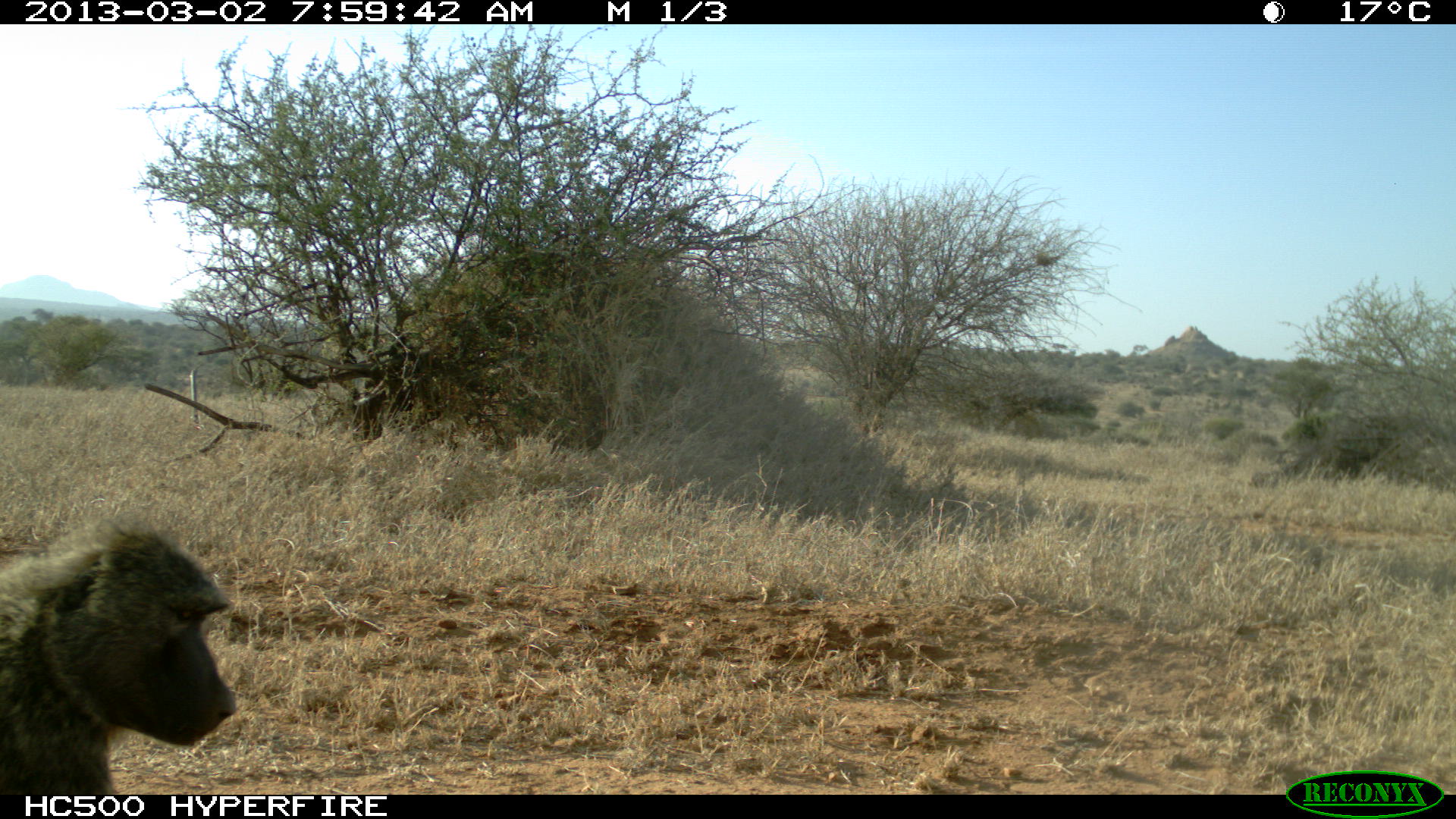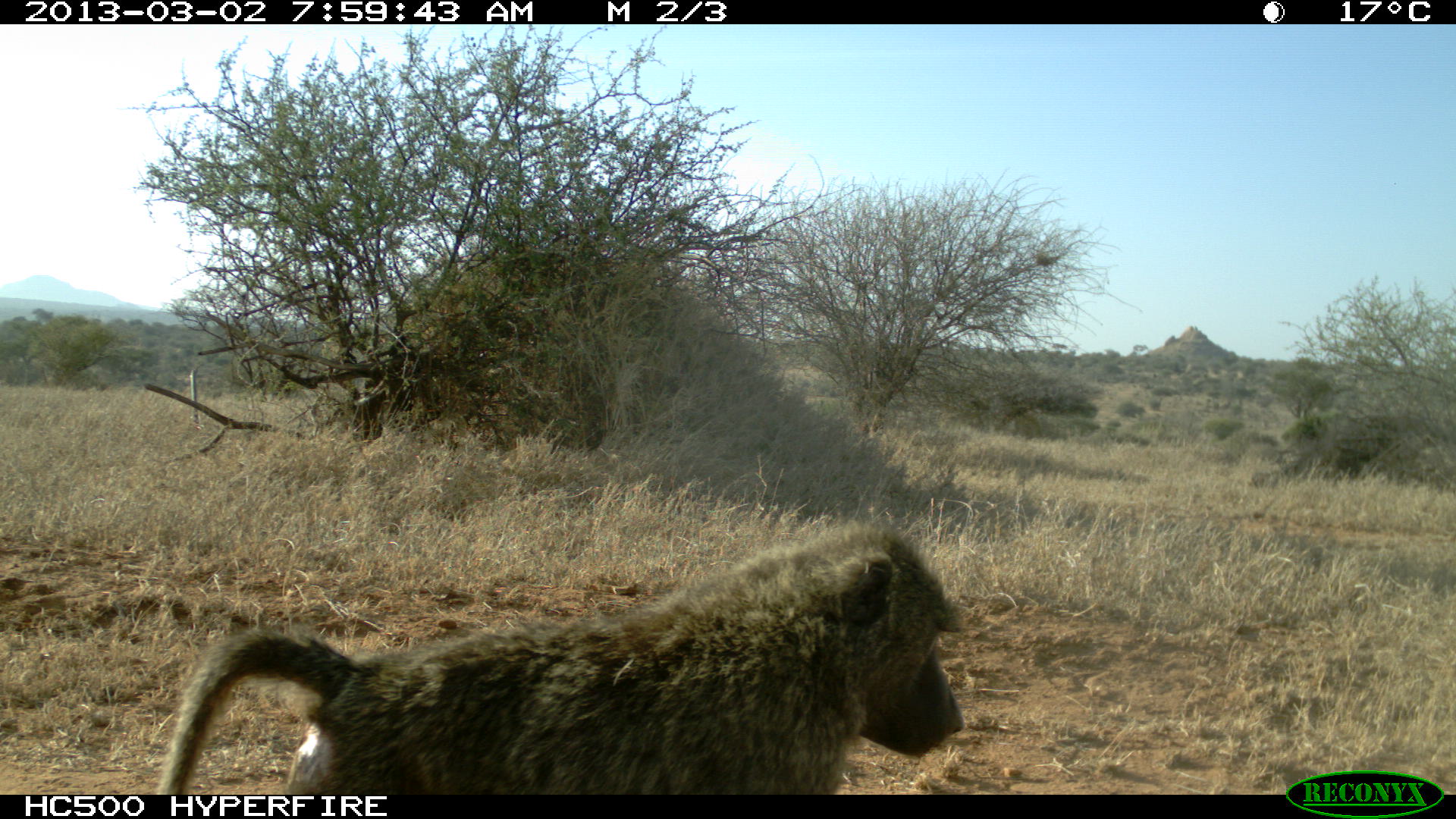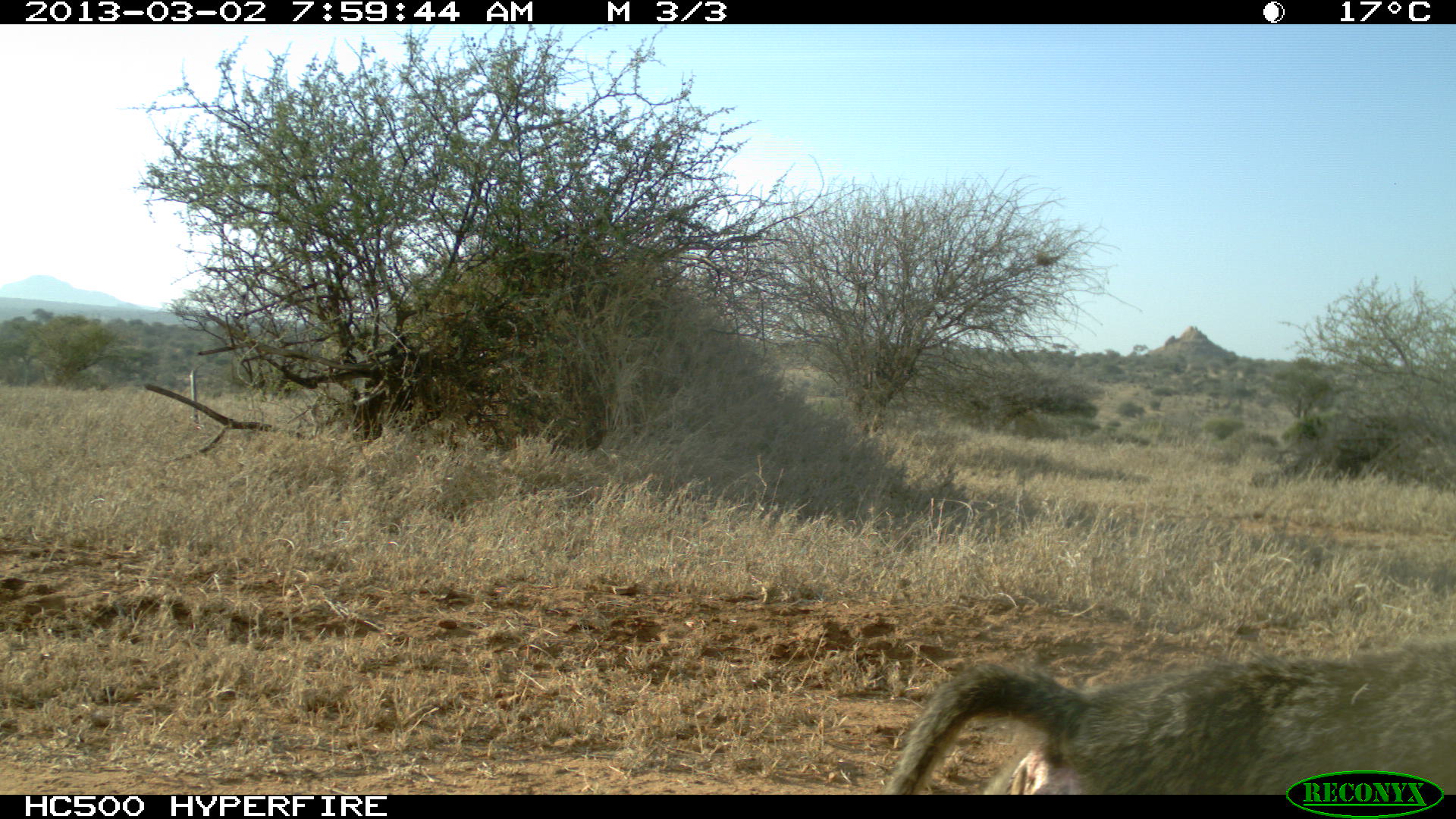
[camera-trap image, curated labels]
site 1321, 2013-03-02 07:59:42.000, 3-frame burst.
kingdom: Animalia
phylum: Chordata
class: Mammalia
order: Primates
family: Cercopithecidae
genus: Papio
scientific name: Papio anubis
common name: olive baboon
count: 1